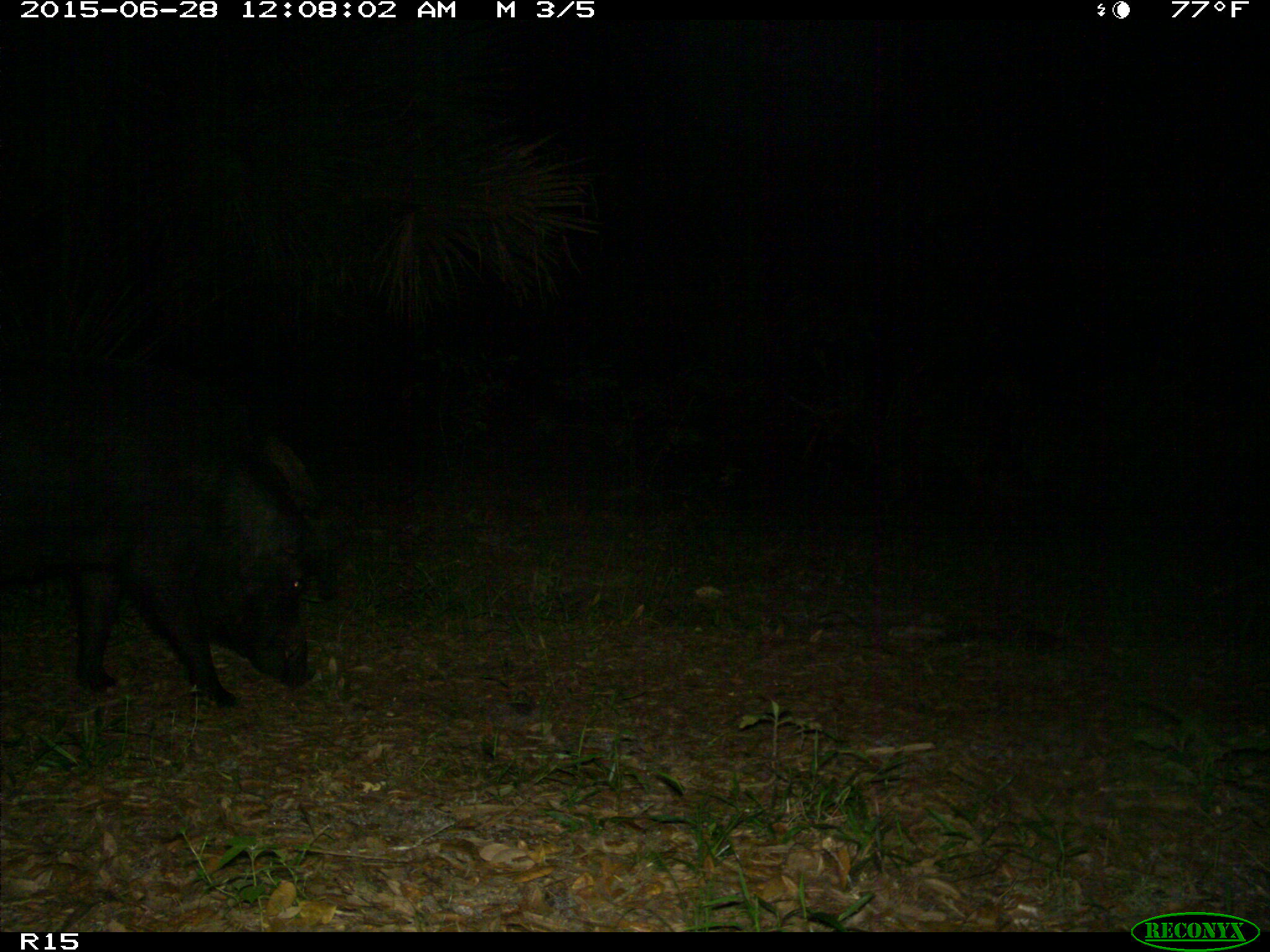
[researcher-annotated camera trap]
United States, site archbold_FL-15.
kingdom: Animalia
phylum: Chordata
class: Mammalia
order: Artiodactyla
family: Suidae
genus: Sus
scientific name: Sus scrofa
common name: wild boar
Sus scrofa (wild boar).